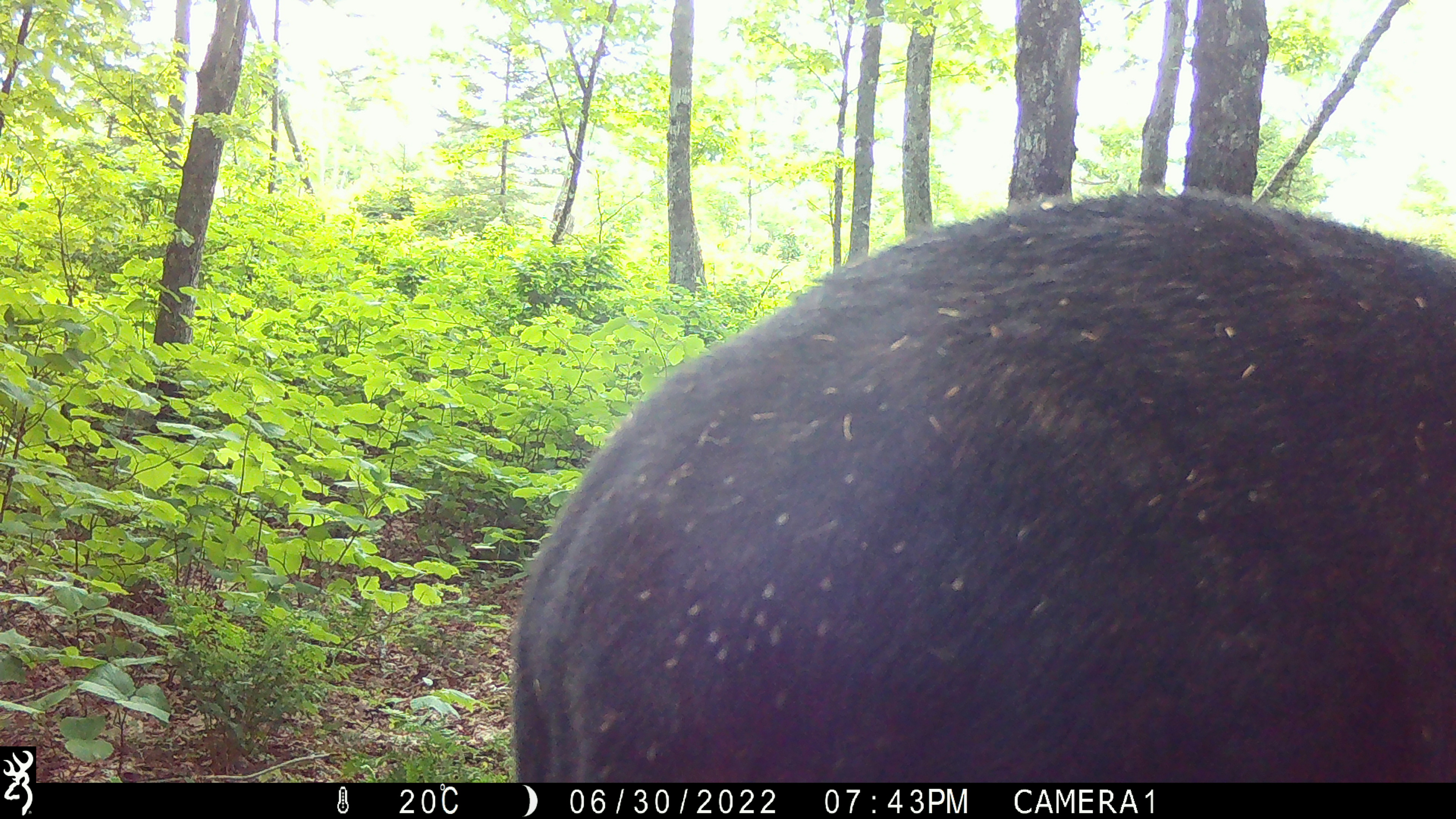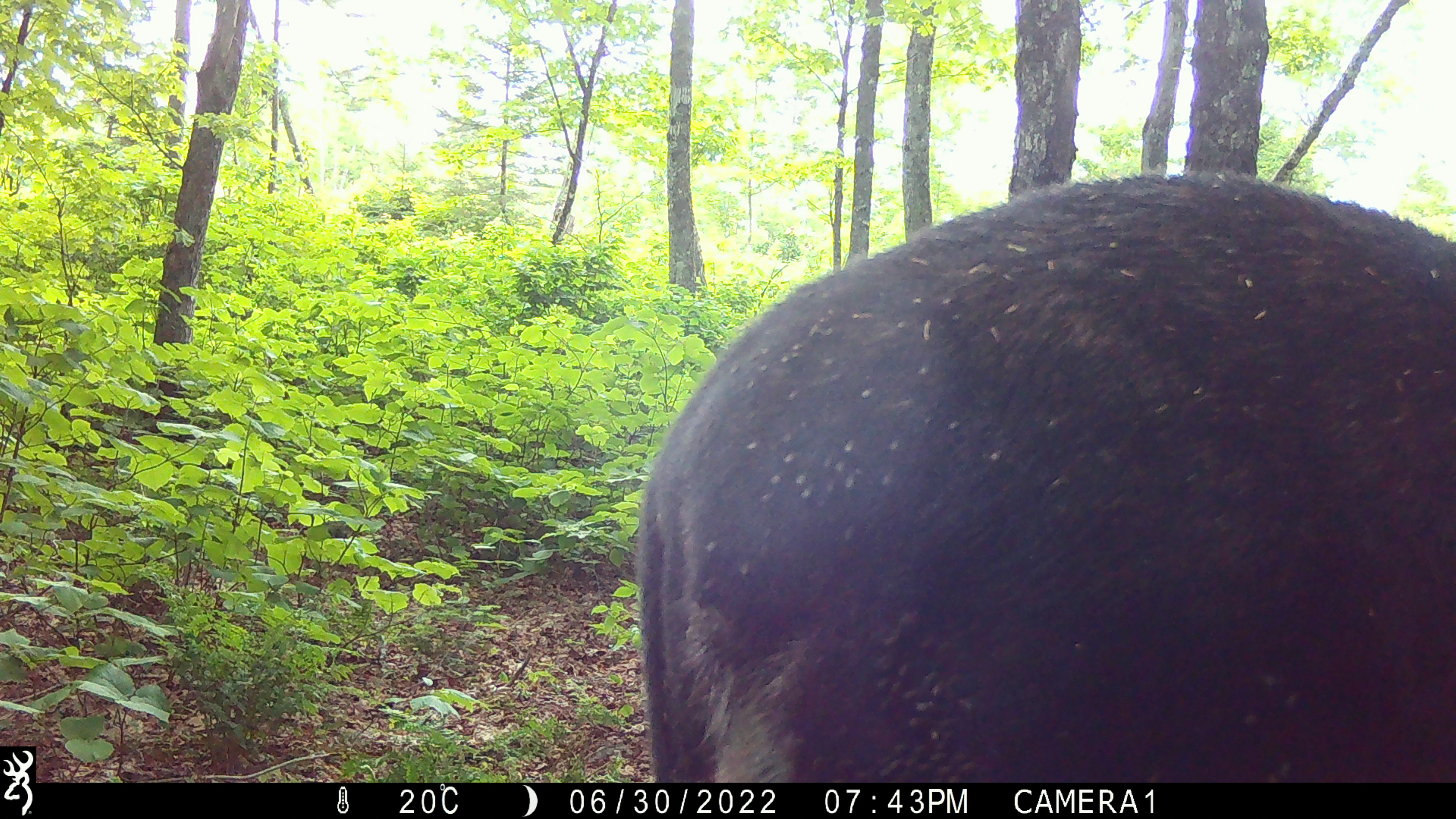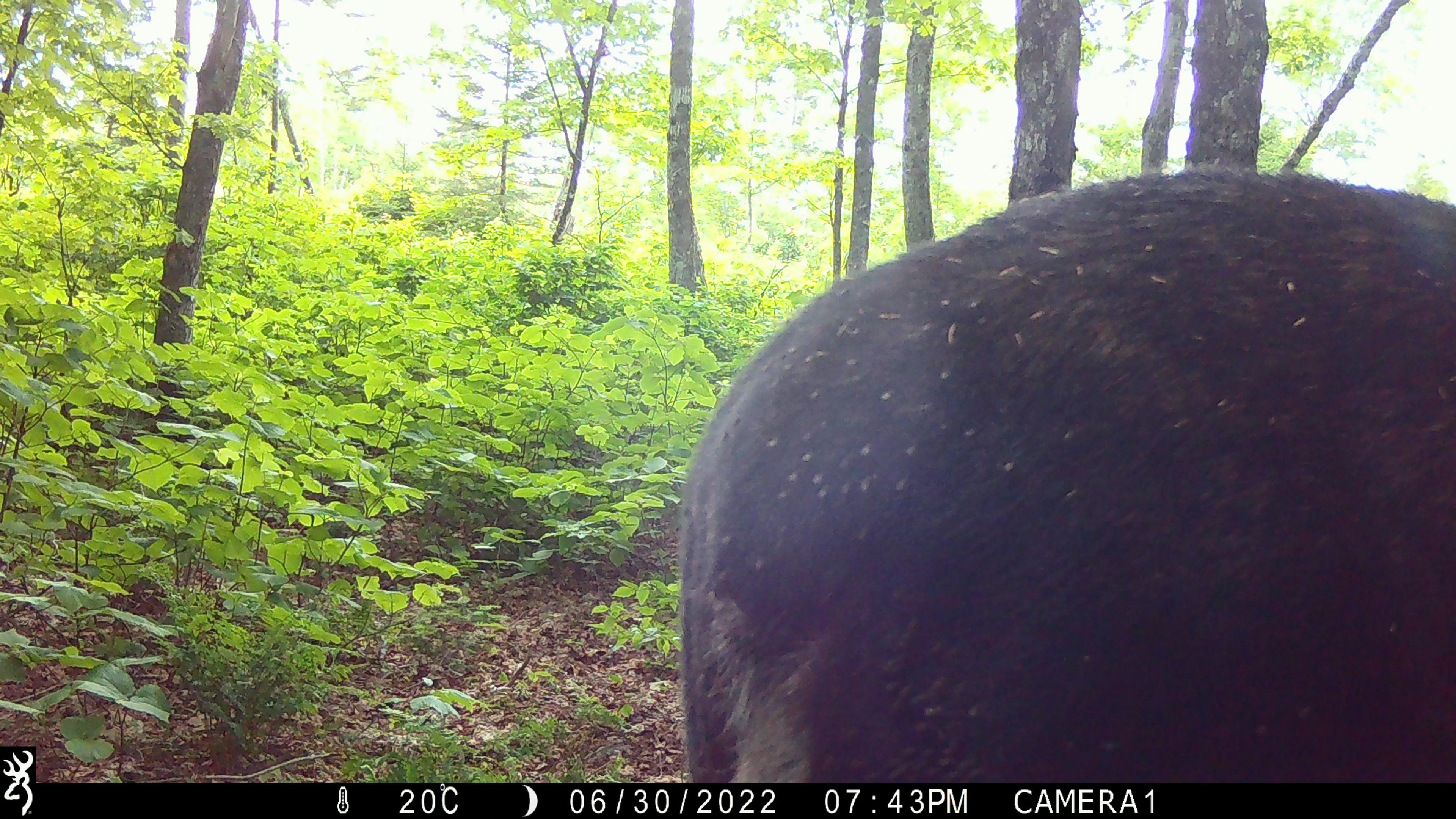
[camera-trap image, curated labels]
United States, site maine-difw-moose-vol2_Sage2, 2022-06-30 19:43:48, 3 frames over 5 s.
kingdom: Animalia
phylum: Chordata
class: Mammalia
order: Artiodactyla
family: Cervidae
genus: Alces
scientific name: Alces alces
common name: moose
Moose (Alces alces).